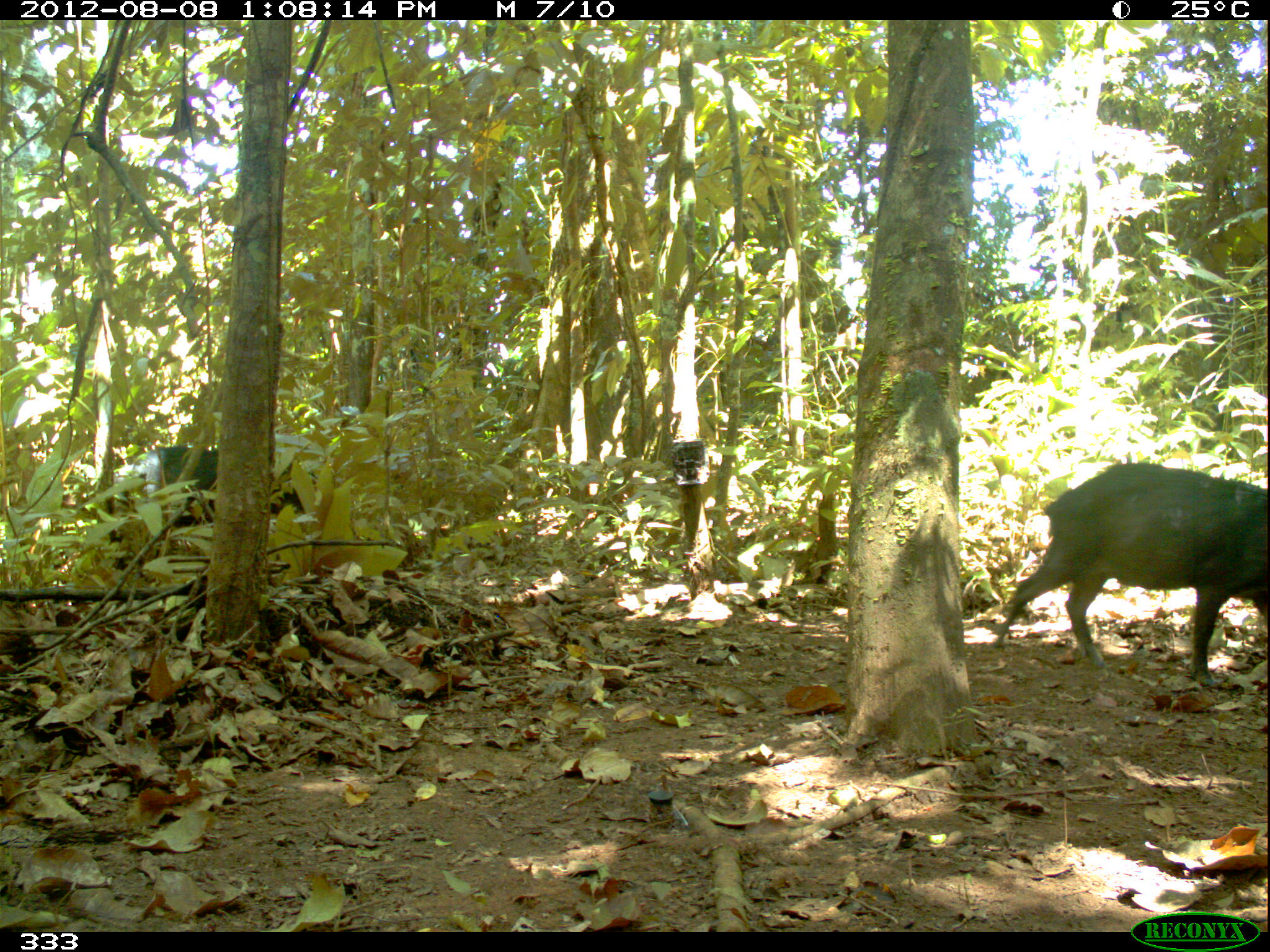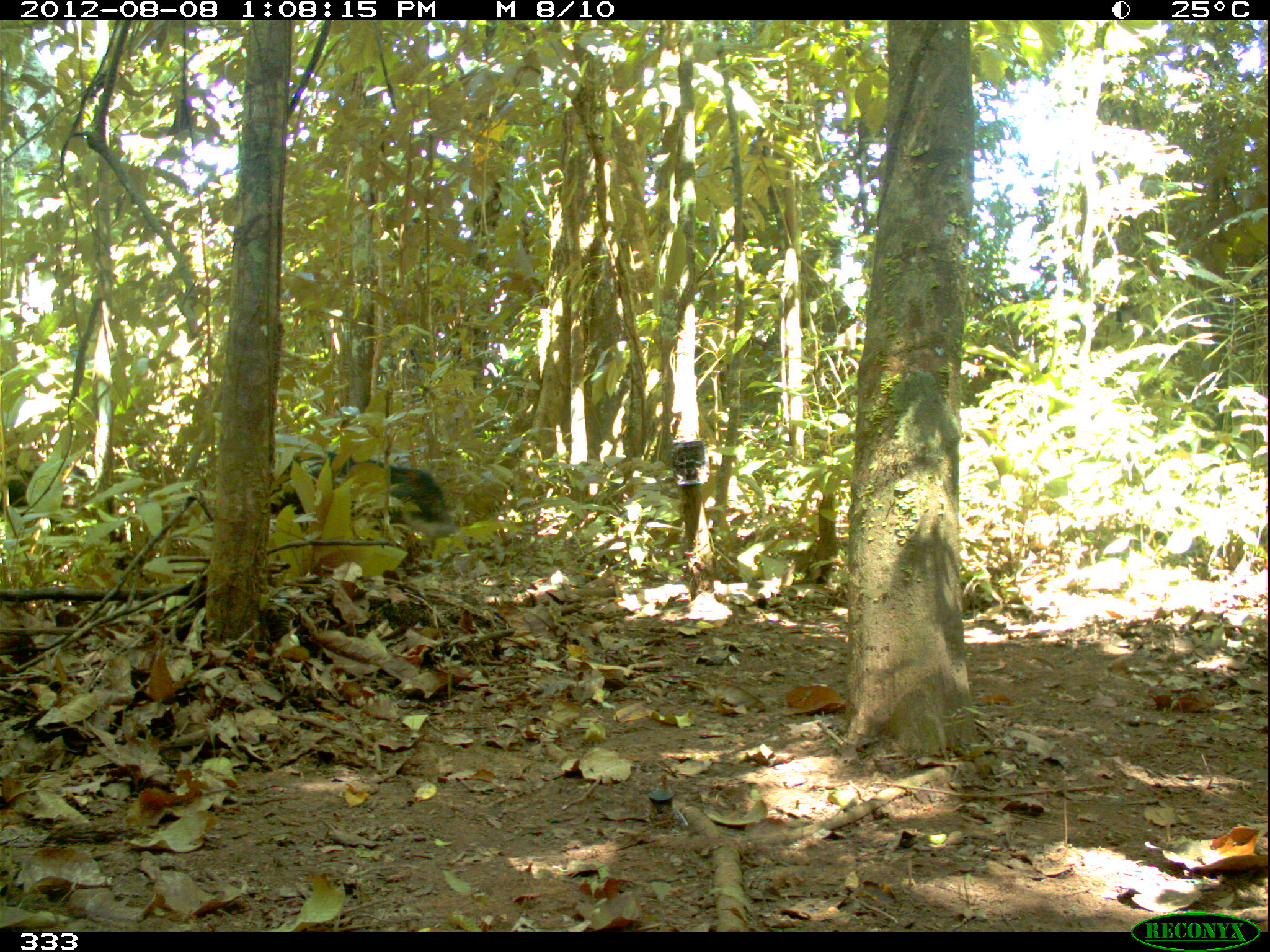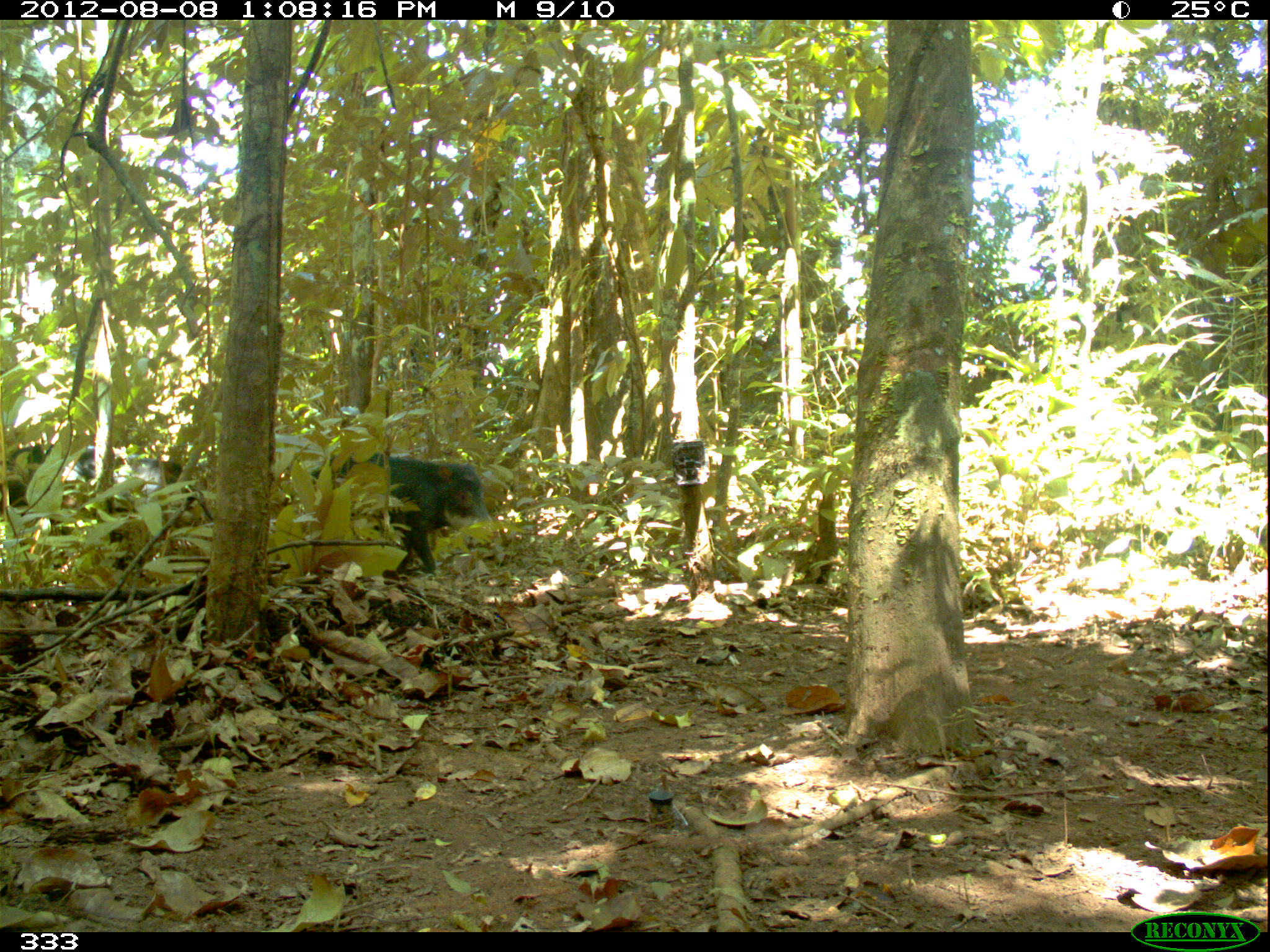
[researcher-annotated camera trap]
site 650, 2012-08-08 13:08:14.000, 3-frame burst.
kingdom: Animalia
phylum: Chordata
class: Mammalia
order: Artiodactyla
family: Tayassuidae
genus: Tayassu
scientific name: Tayassu pecari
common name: white-lipped peccary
Tayassu pecari (white-lipped peccary).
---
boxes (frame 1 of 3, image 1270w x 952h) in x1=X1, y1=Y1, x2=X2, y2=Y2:
tayassu pecari: x1=992, y1=461, x2=1268, y2=688; x1=102, y1=443, x2=306, y2=530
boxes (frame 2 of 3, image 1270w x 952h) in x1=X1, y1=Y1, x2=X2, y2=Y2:
tayassu pecari: x1=267, y1=451, x2=454, y2=542; x1=0, y1=465, x2=93, y2=521